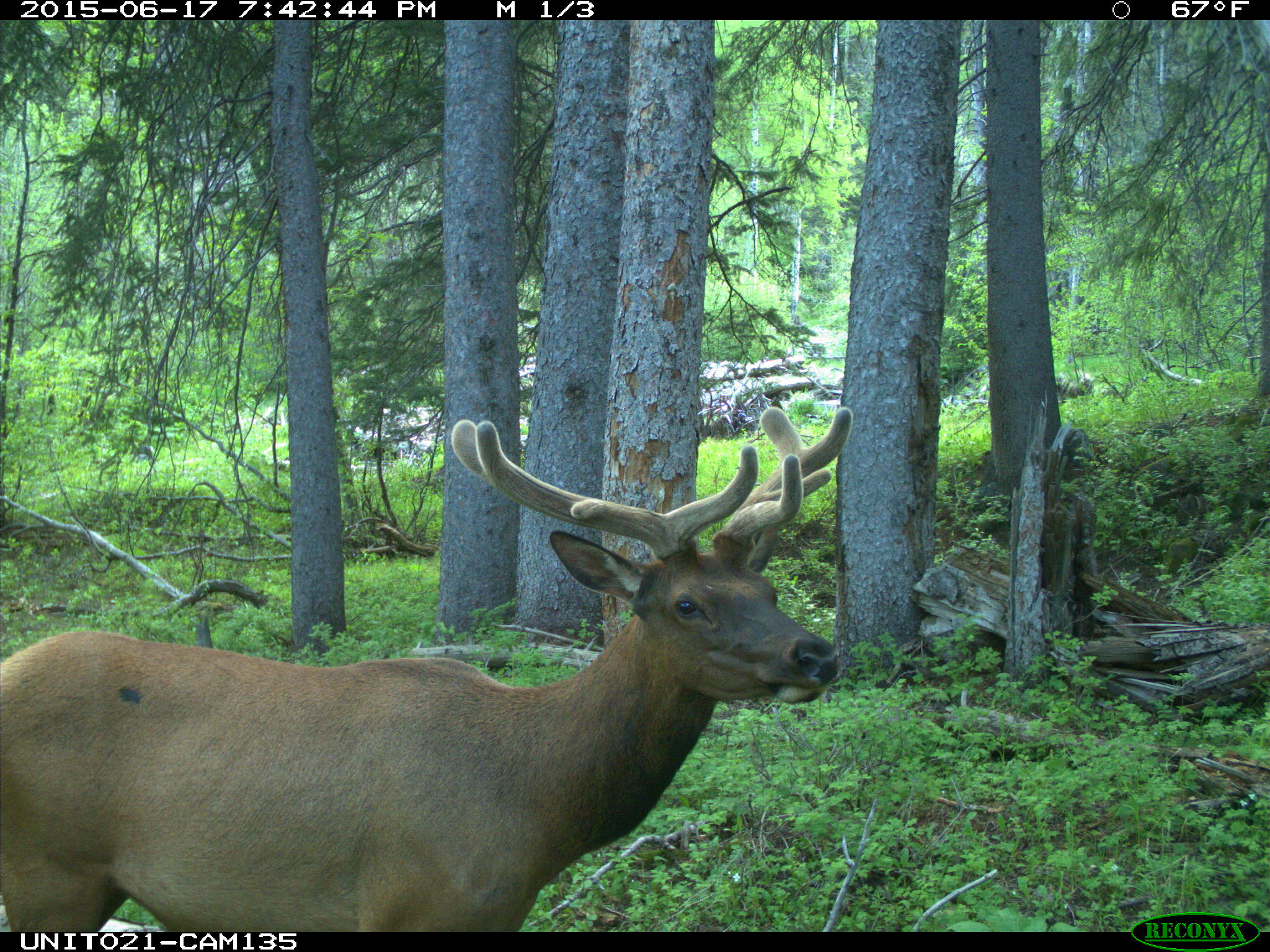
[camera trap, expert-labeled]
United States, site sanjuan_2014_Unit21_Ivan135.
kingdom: Animalia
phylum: Chordata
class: Mammalia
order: Artiodactyla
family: Cervidae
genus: Cervus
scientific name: Cervus elaphus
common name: red deer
Cervus elaphus (red deer).